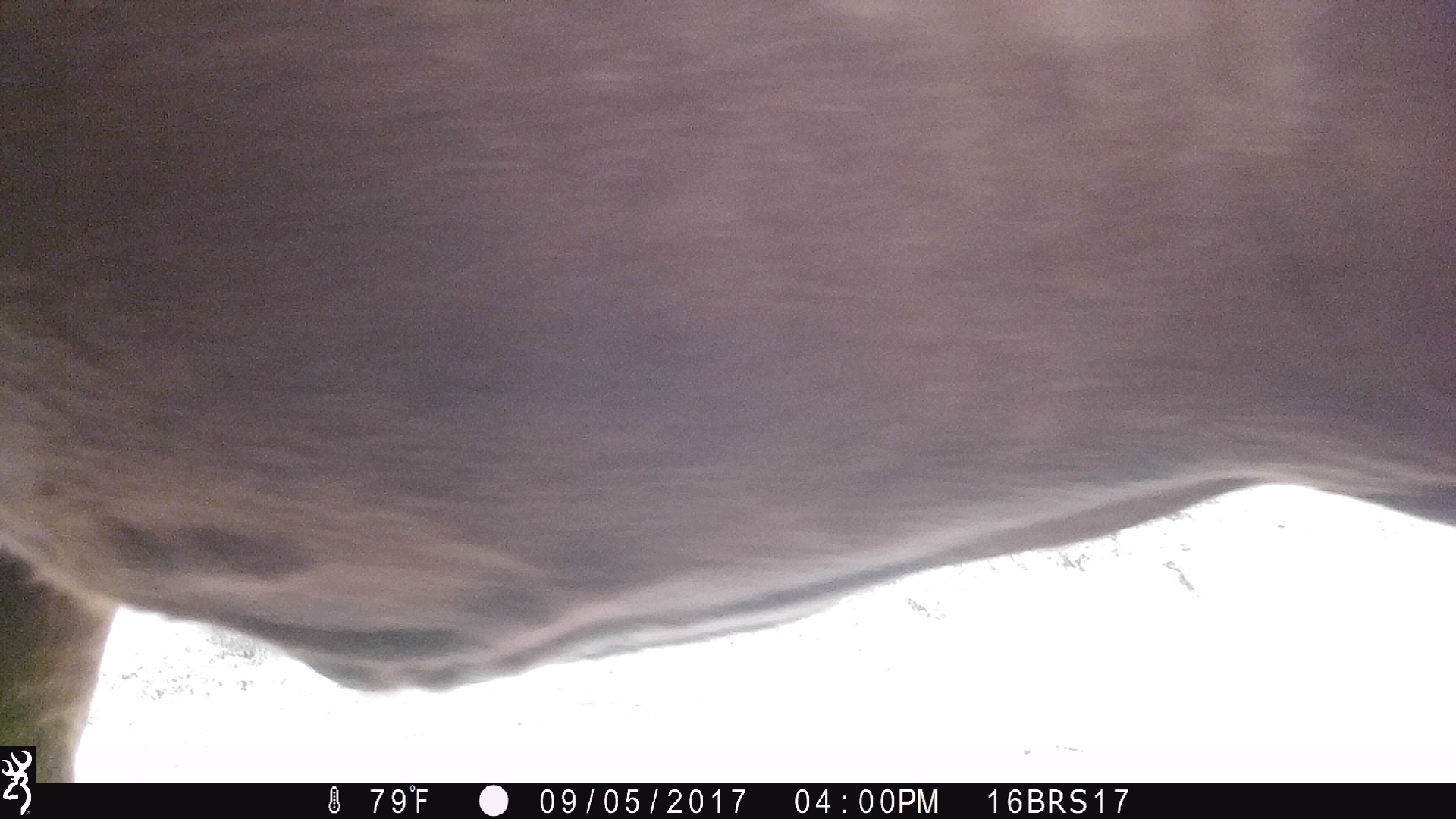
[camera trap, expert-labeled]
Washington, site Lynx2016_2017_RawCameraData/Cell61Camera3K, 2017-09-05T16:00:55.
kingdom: Animalia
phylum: Chordata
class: Mammalia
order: Artiodactyla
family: Bovidae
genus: Bos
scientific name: Bos taurus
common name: domestic cattle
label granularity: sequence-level